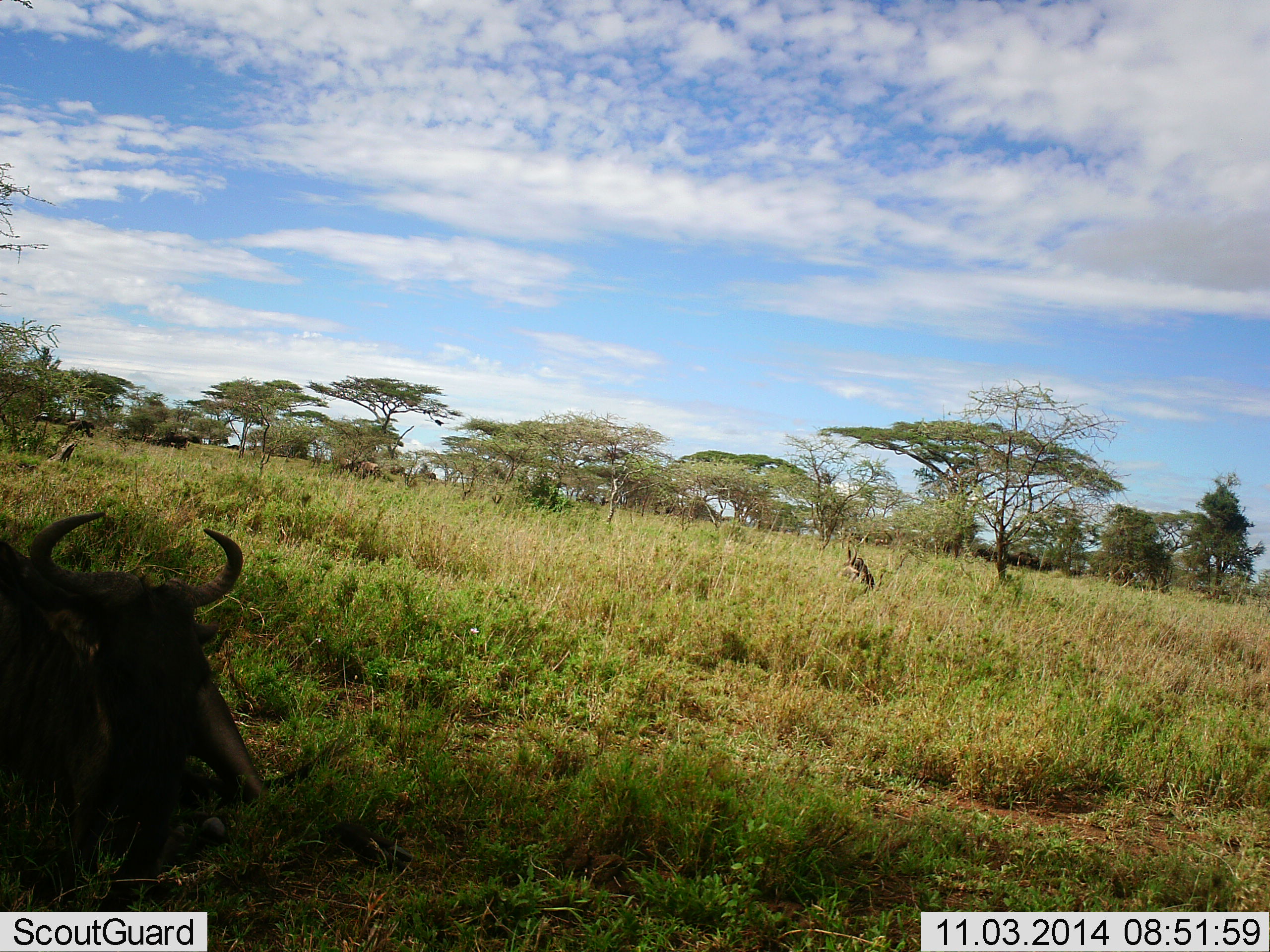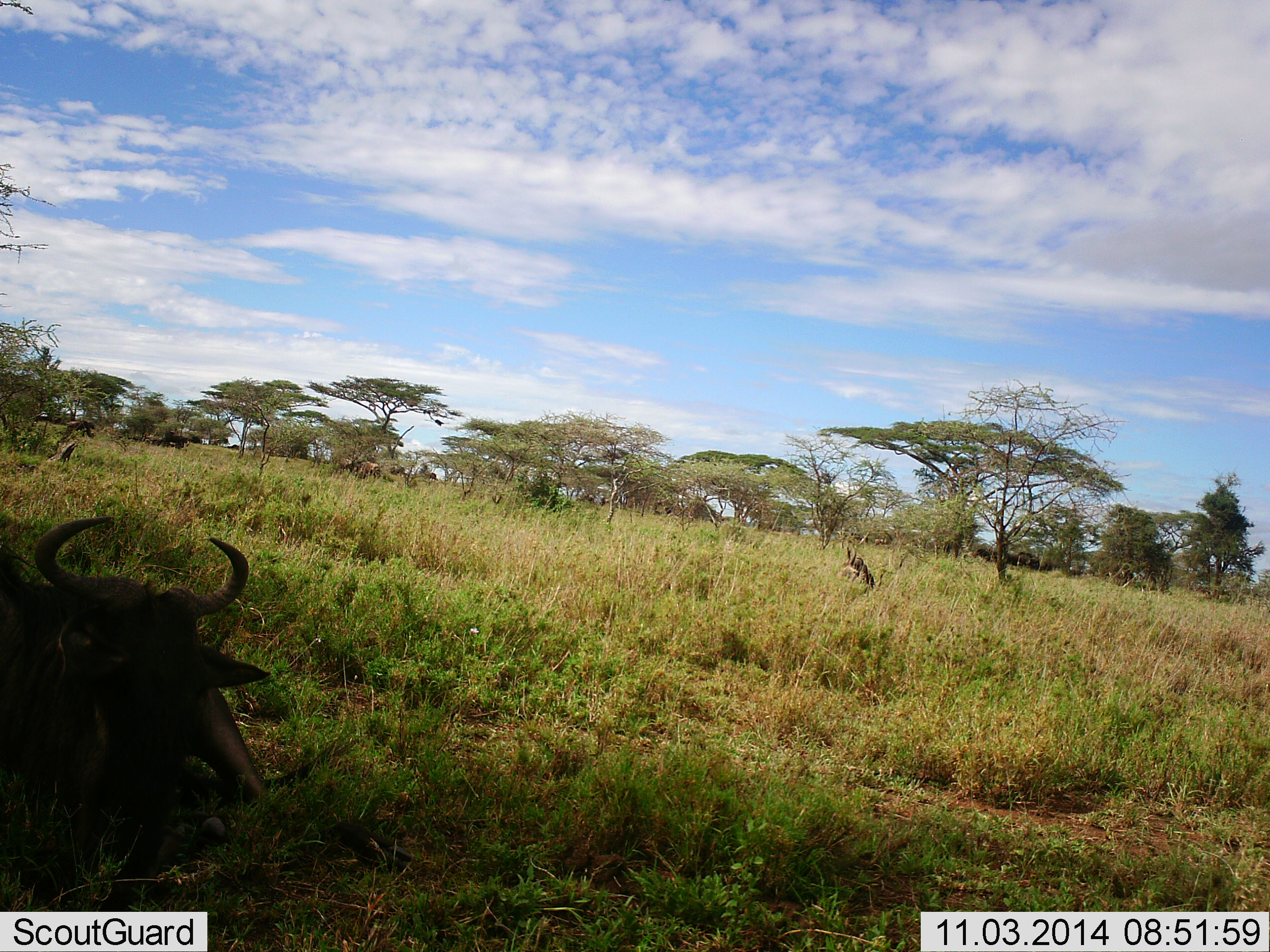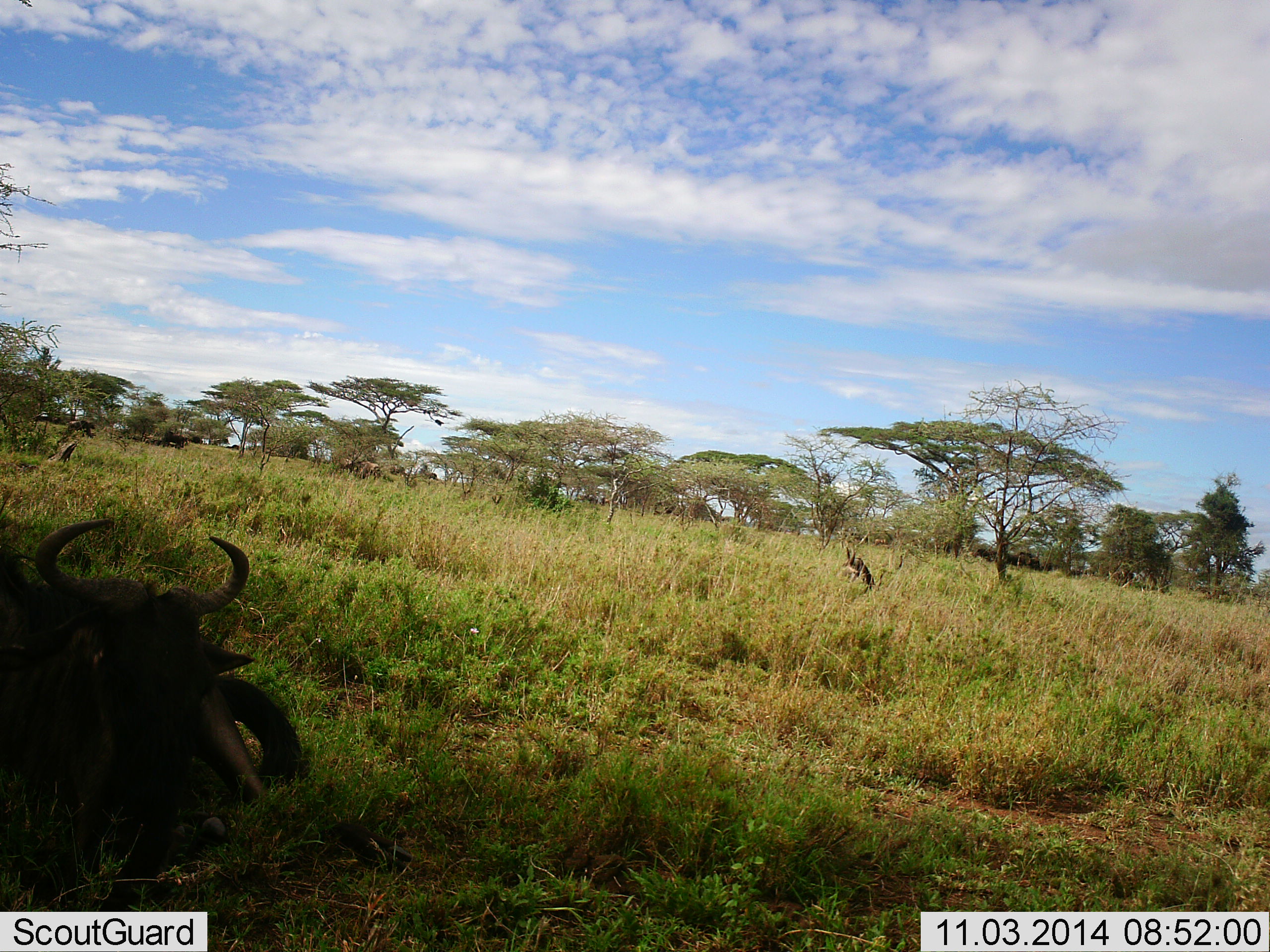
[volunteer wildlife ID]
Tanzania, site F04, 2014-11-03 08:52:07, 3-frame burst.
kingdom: Animalia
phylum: Chordata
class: Mammalia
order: Artiodactyla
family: Bovidae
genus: Connochaetes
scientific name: Connochaetes taurinus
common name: blue wildebeest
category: wildebeest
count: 1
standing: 10%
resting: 70%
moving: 20%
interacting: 0%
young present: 0%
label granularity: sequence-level